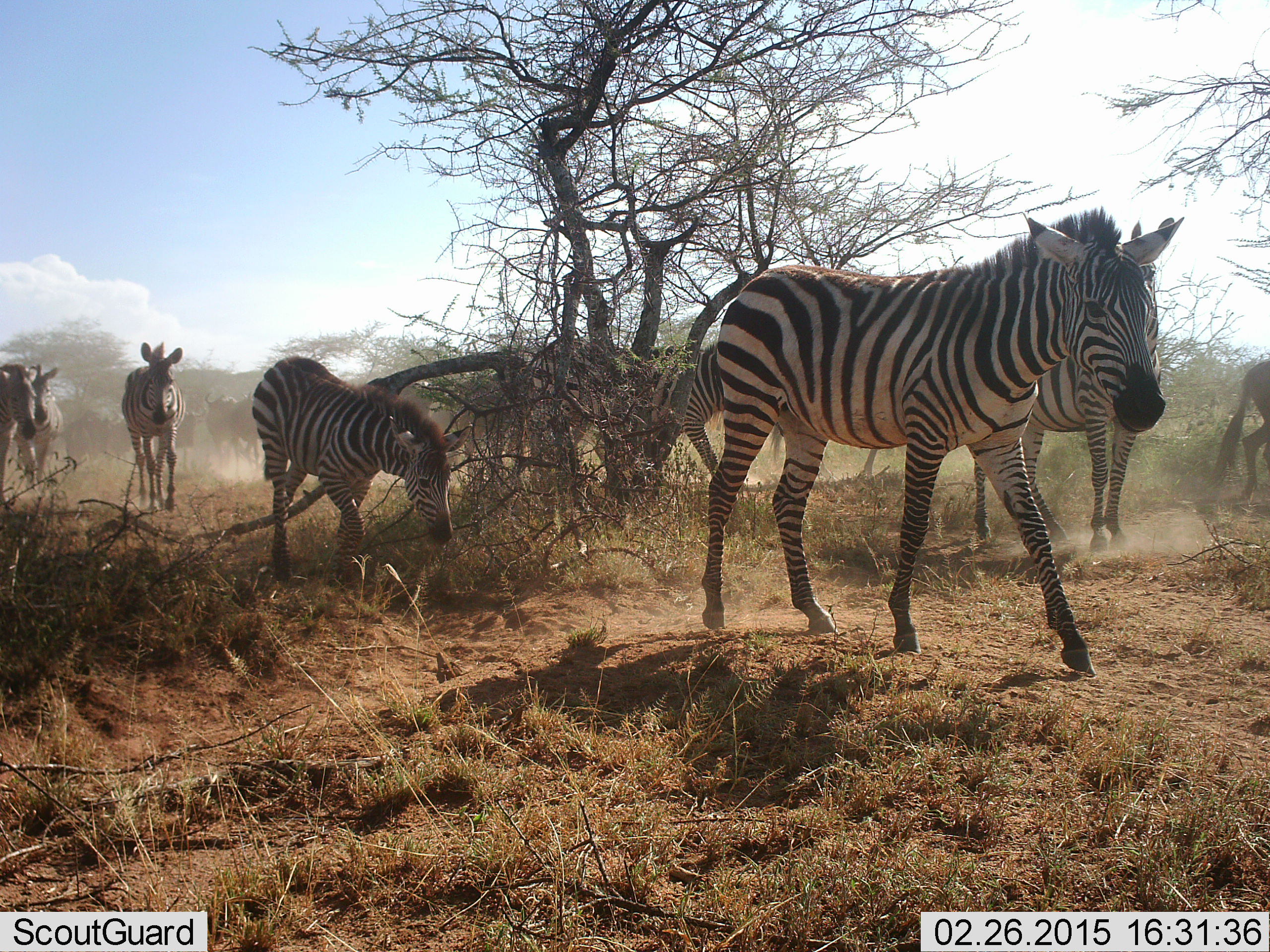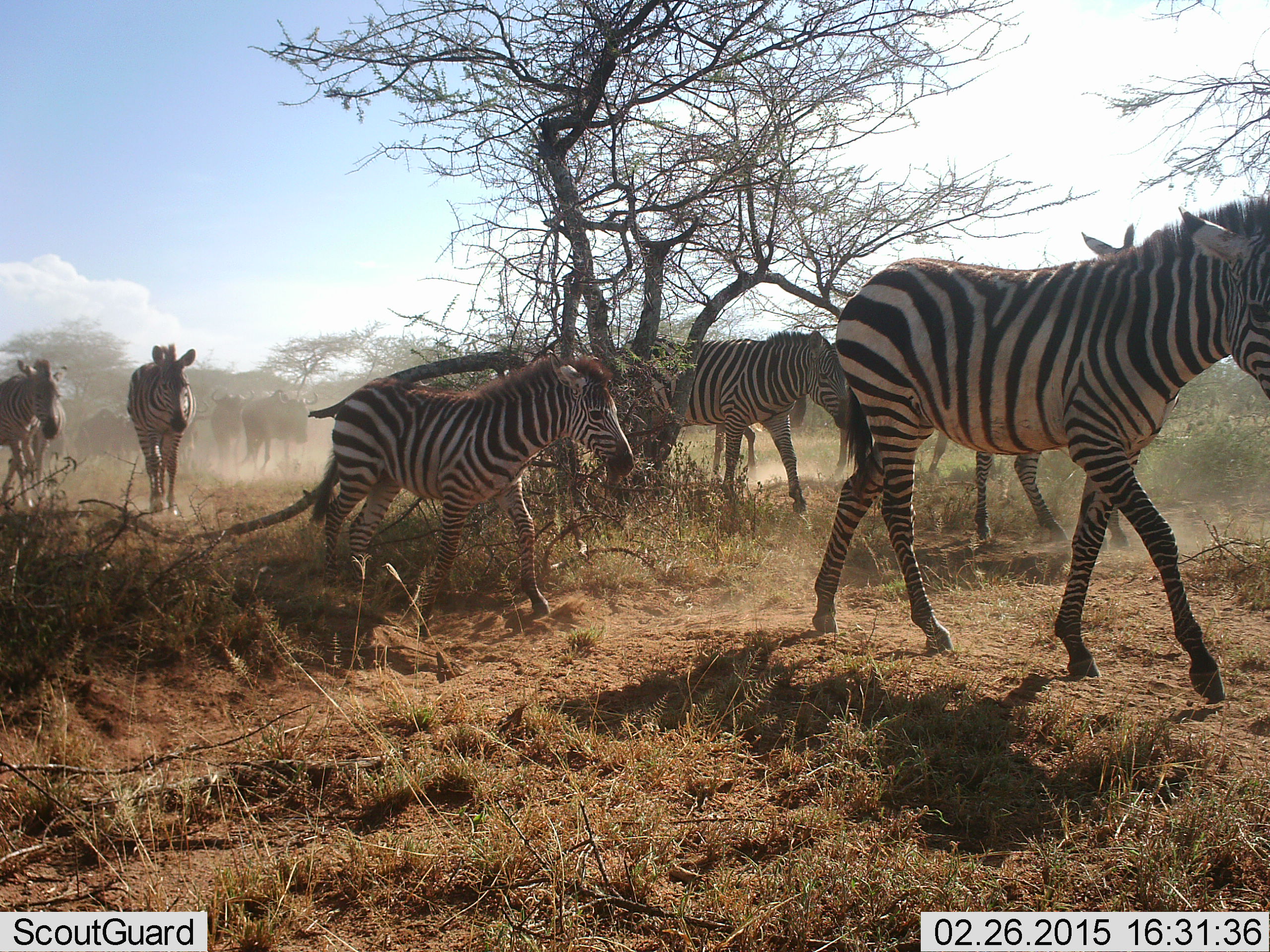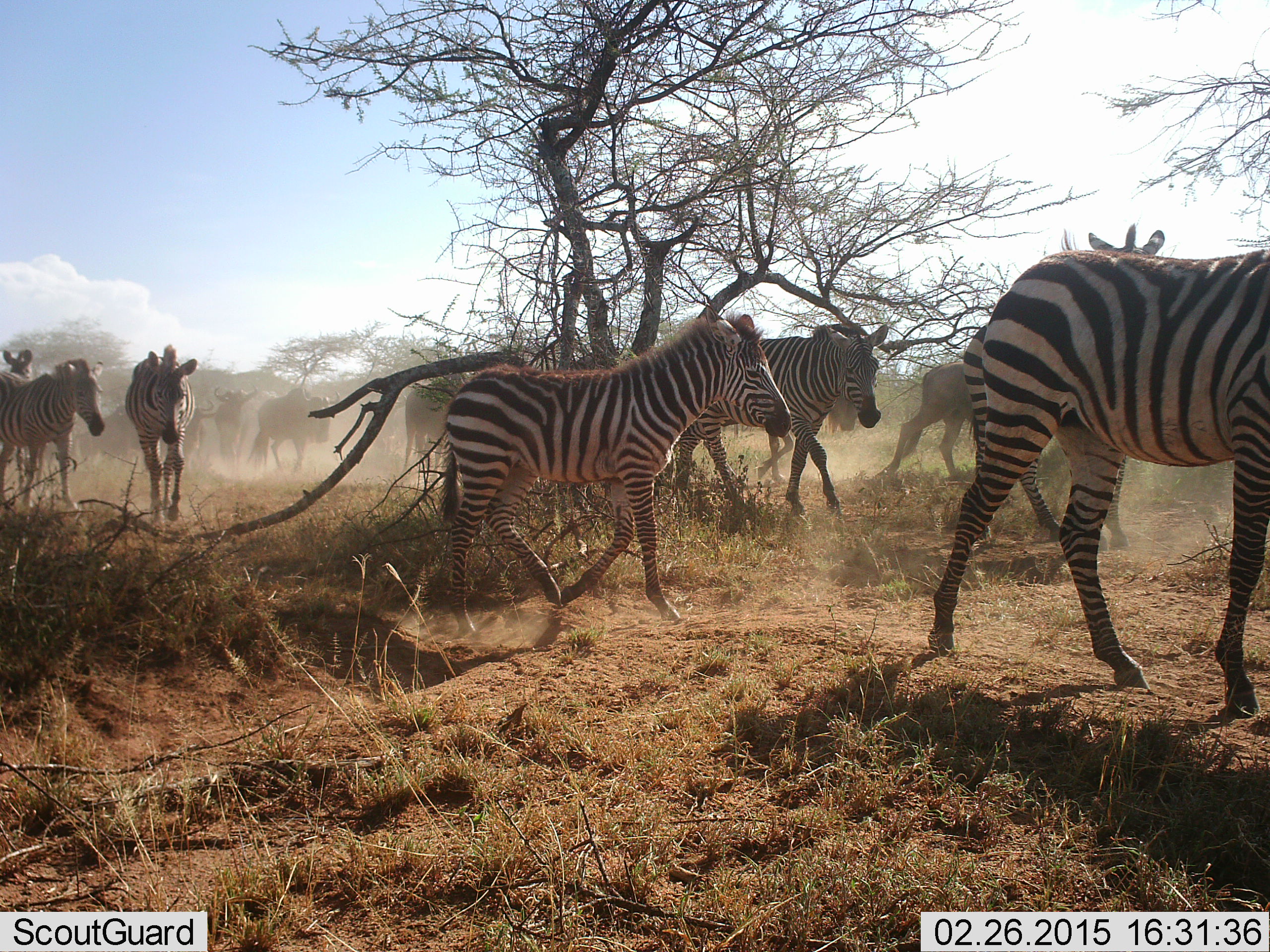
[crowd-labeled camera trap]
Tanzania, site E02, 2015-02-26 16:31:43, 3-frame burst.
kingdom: Animalia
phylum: Chordata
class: Mammalia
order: Perissodactyla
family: Equidae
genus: Equus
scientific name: Equus quagga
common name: plains zebra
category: zebra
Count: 7.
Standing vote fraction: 6%.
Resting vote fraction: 0%.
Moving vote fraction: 100%.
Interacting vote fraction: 0%.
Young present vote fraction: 39%.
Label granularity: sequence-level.